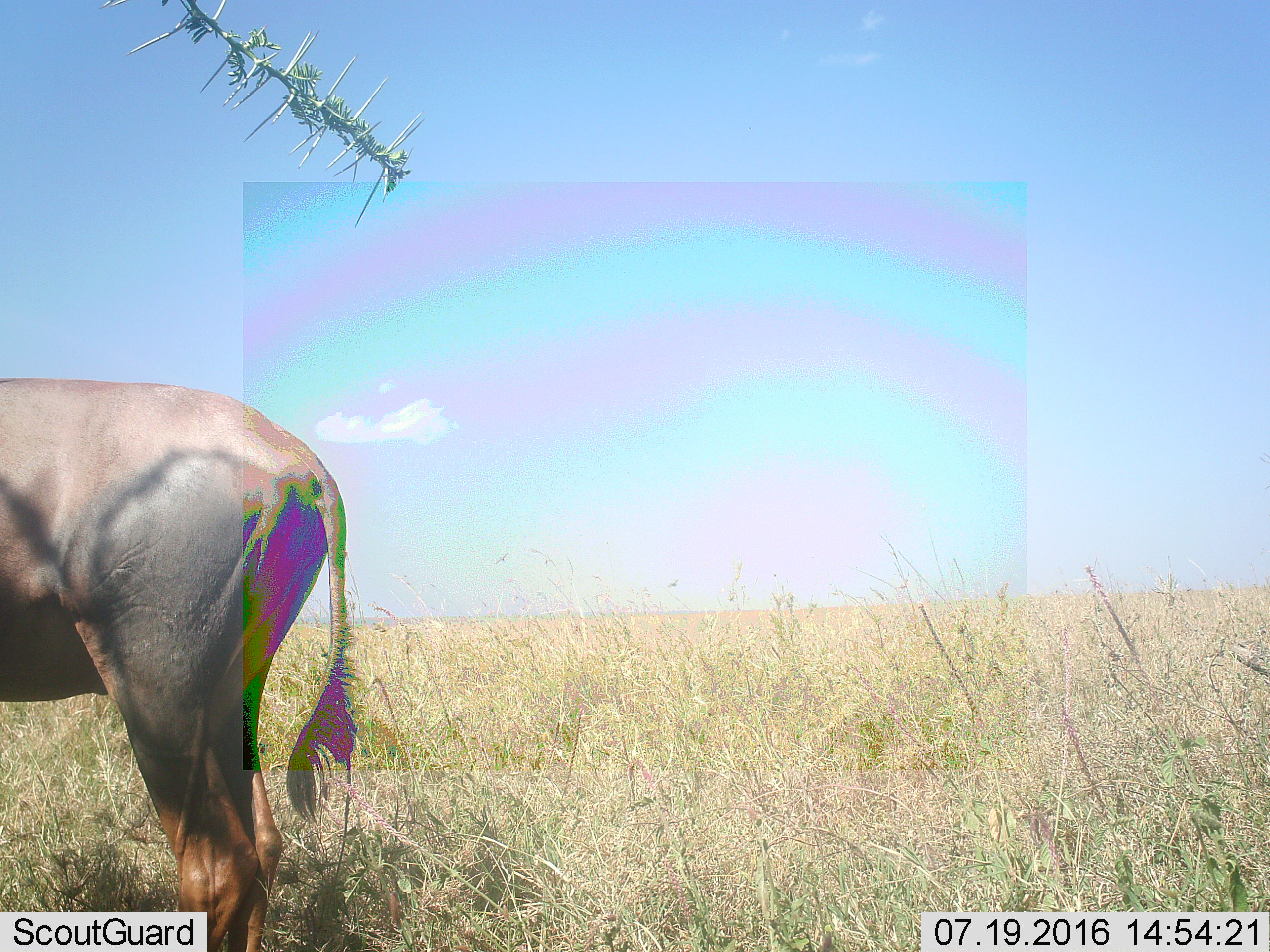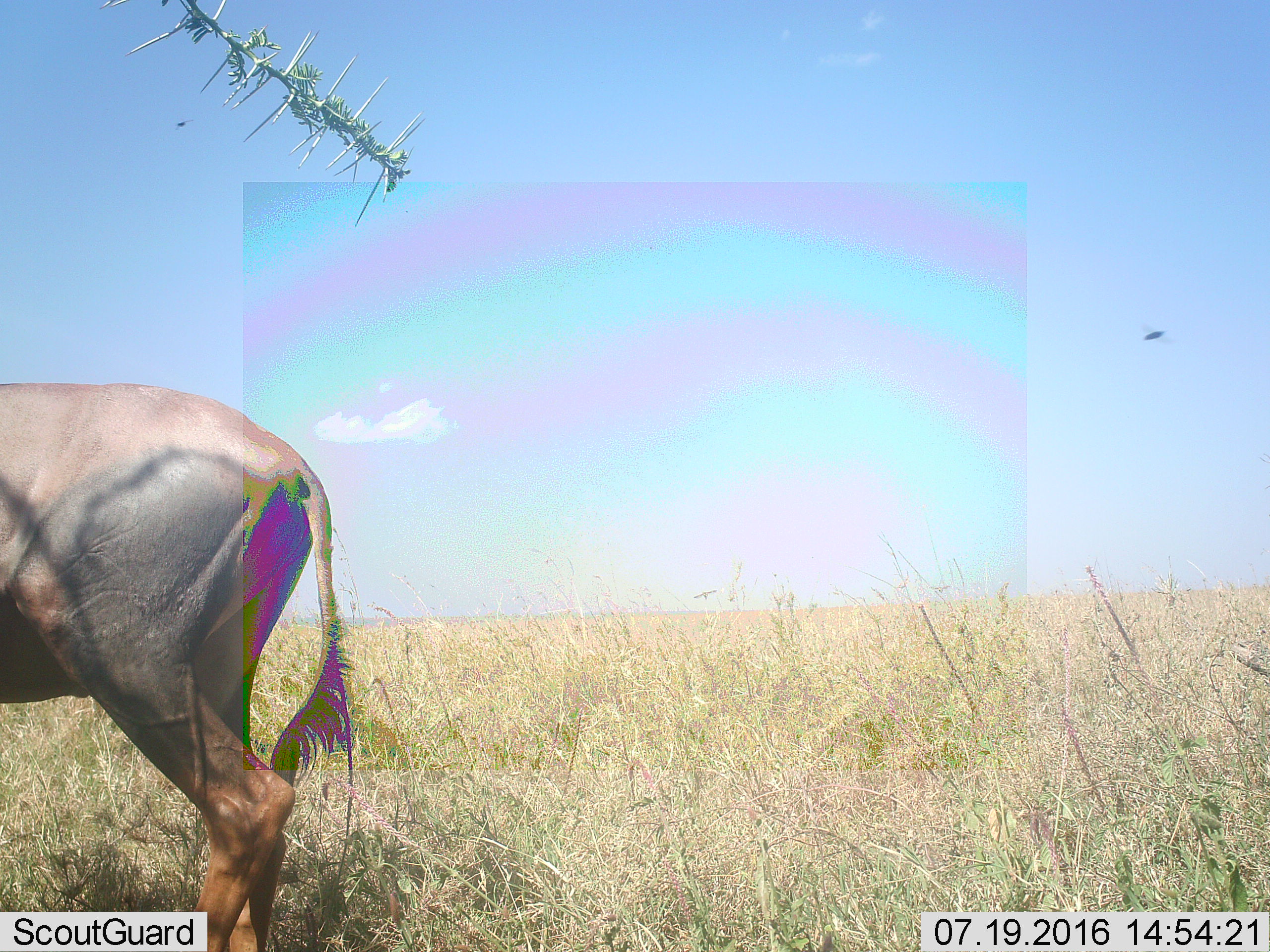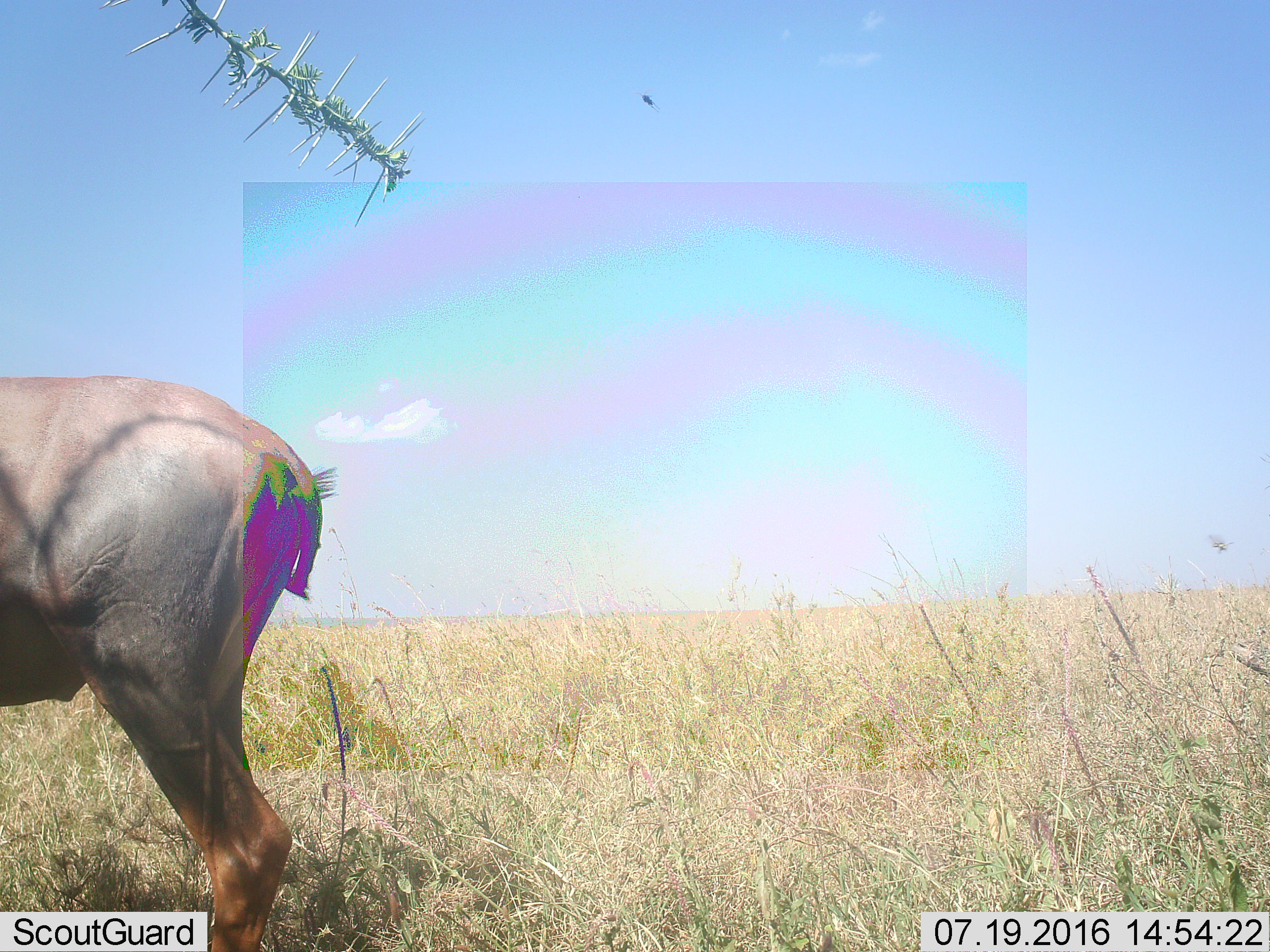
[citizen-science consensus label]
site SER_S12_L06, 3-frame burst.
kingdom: Animalia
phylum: Chordata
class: Mammalia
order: Artiodactyla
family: Bovidae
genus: Damaliscus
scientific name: Damaliscus lunatus jimela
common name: topi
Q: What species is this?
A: Topi (Damaliscus lunatus jimela).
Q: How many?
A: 1.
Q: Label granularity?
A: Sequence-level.